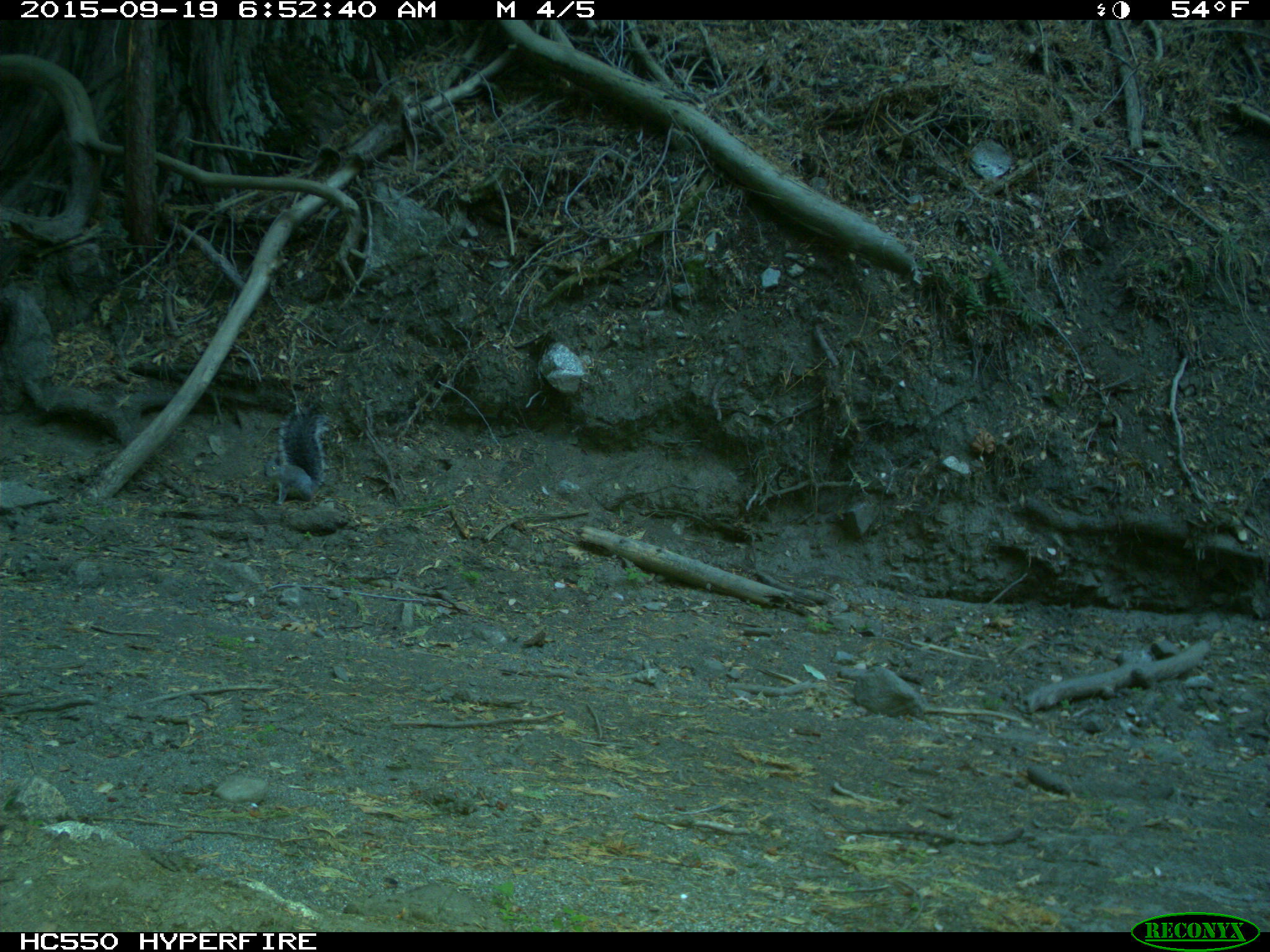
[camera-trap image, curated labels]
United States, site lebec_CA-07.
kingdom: Animalia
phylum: Chordata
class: Mammalia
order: Rodentia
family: Sciuridae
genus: Sciurus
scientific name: Sciurus carolinensis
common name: eastern gray squirrel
Sciurus carolinensis (eastern gray squirrel).